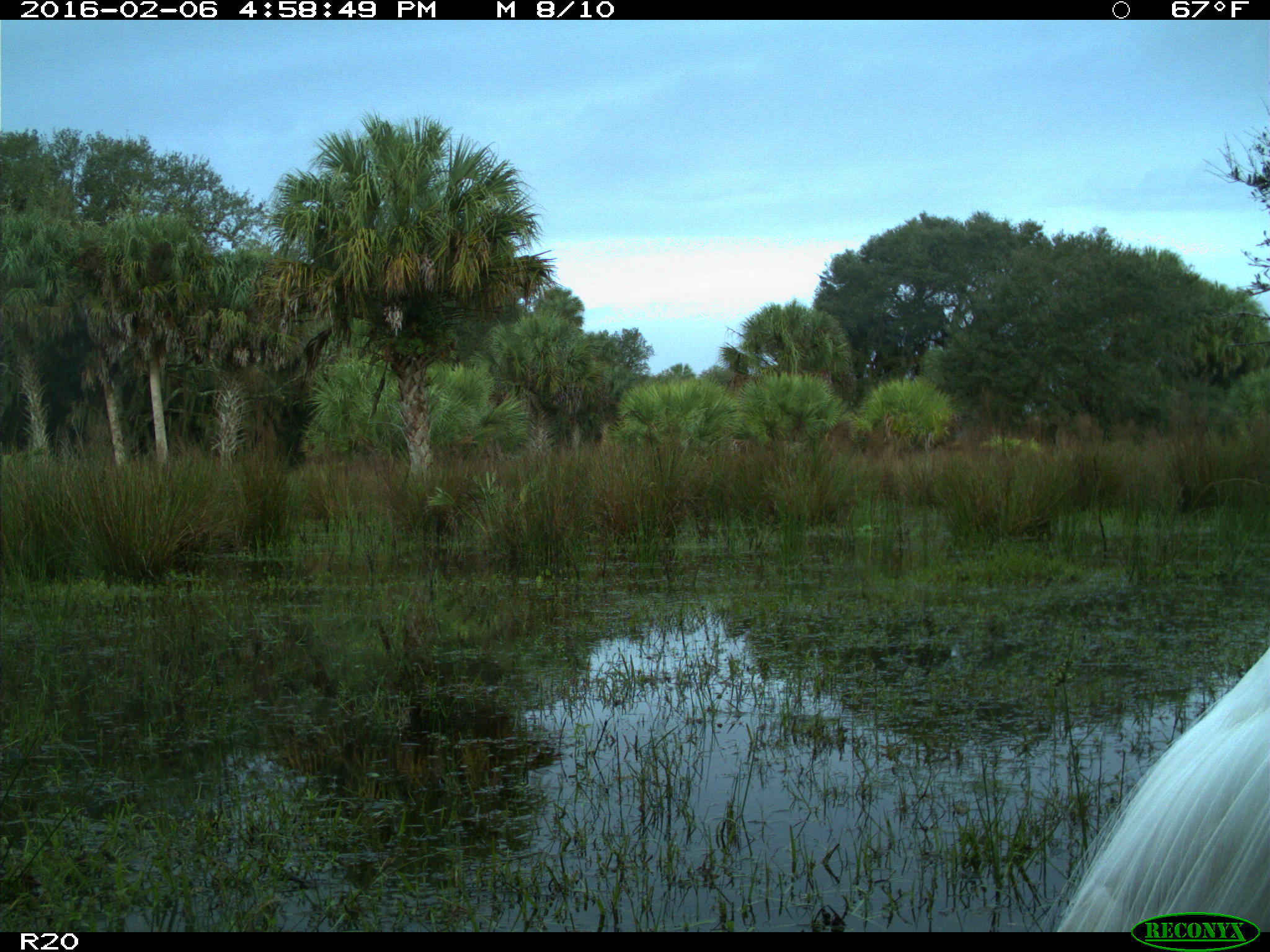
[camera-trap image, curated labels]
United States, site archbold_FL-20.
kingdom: Animalia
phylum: Chordata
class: Aves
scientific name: Aves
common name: birds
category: unidentified bird